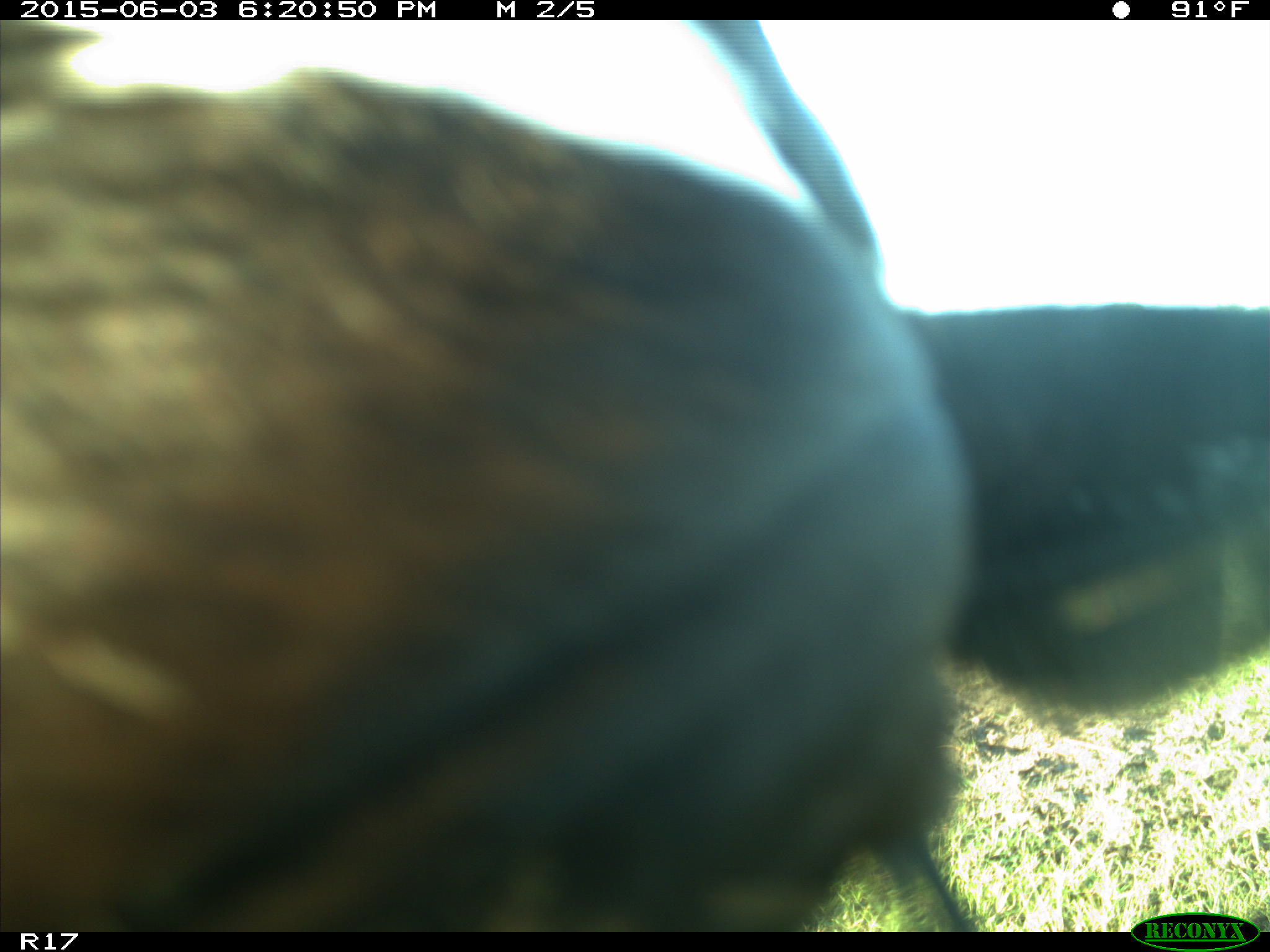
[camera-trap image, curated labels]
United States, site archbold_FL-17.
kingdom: Animalia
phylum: Chordata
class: Mammalia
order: Artiodactyla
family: Bovidae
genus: Bos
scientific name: Bos taurus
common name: domestic cow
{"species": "Bos taurus (domestic cow)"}